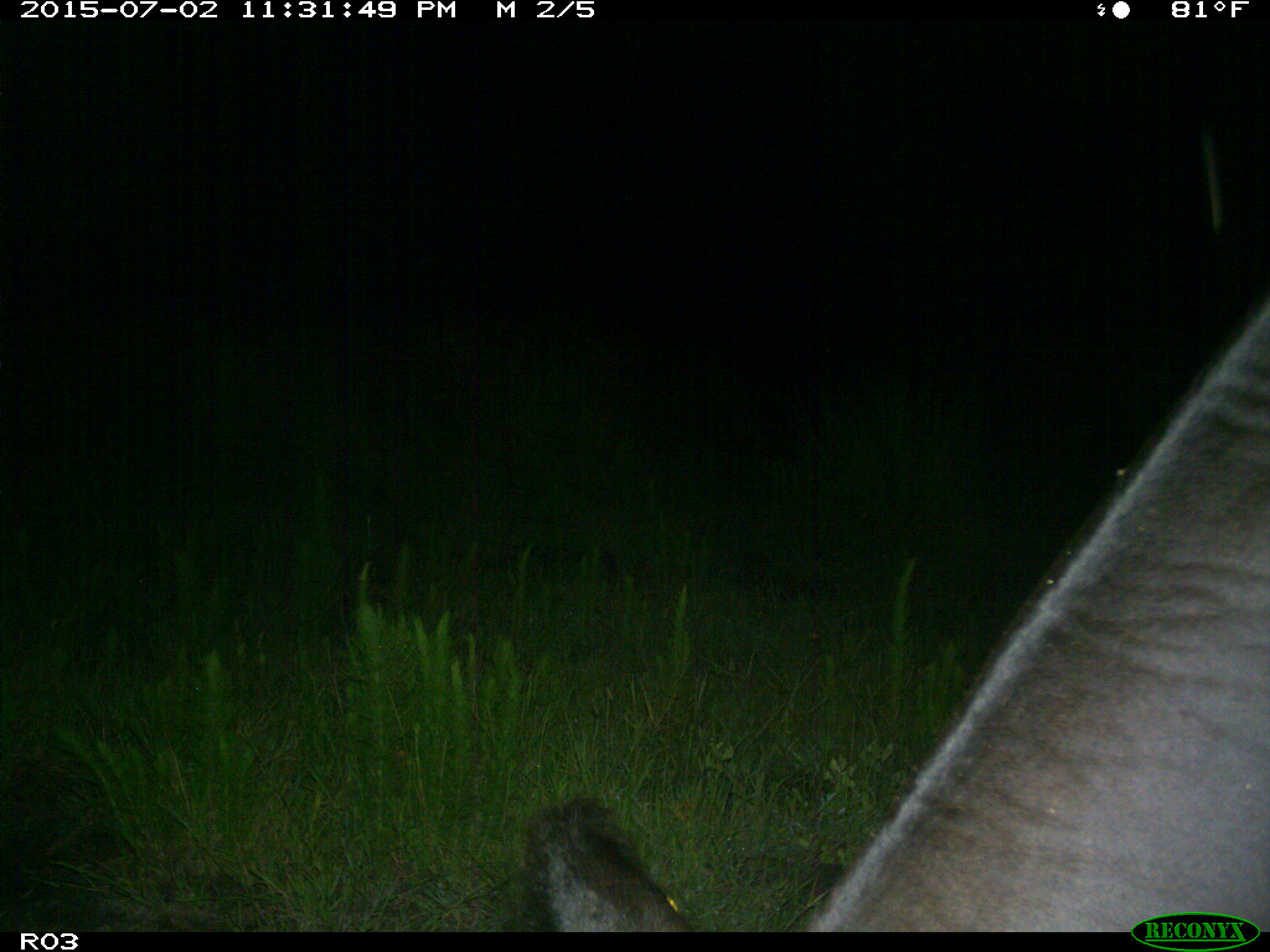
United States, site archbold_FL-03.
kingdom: Animalia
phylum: Chordata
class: Mammalia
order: Artiodactyla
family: Bovidae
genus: Bos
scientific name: Bos taurus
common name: domestic cow